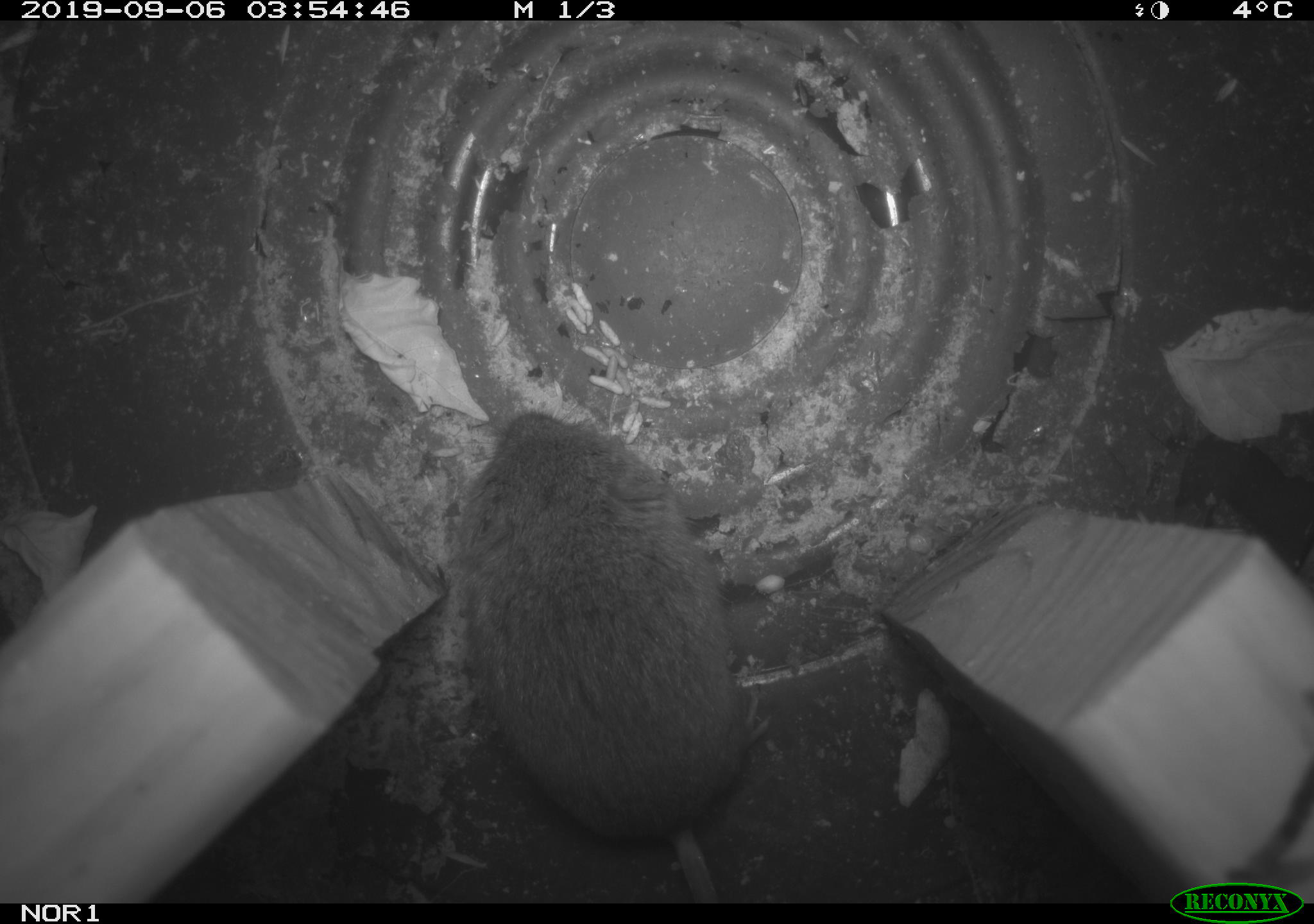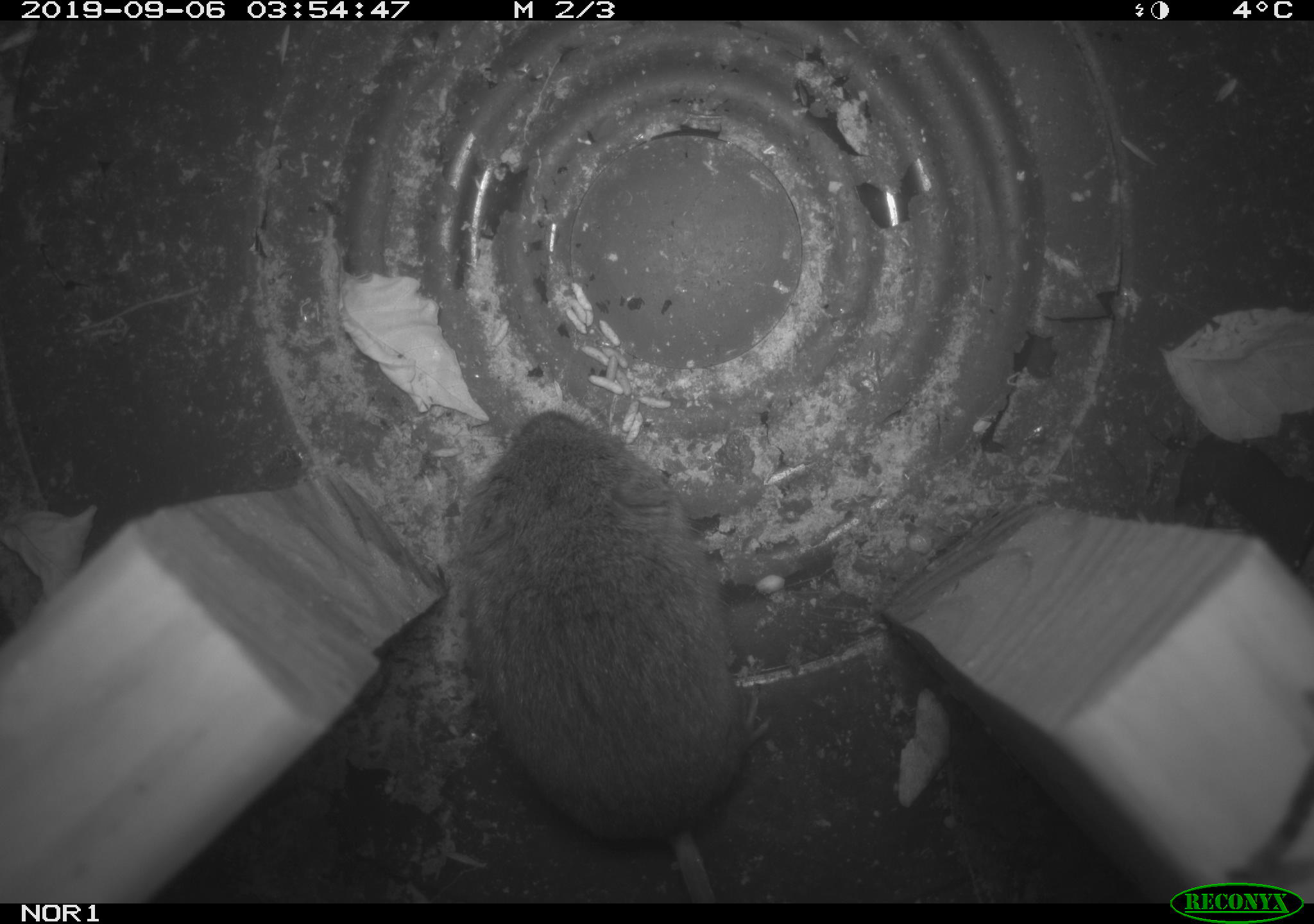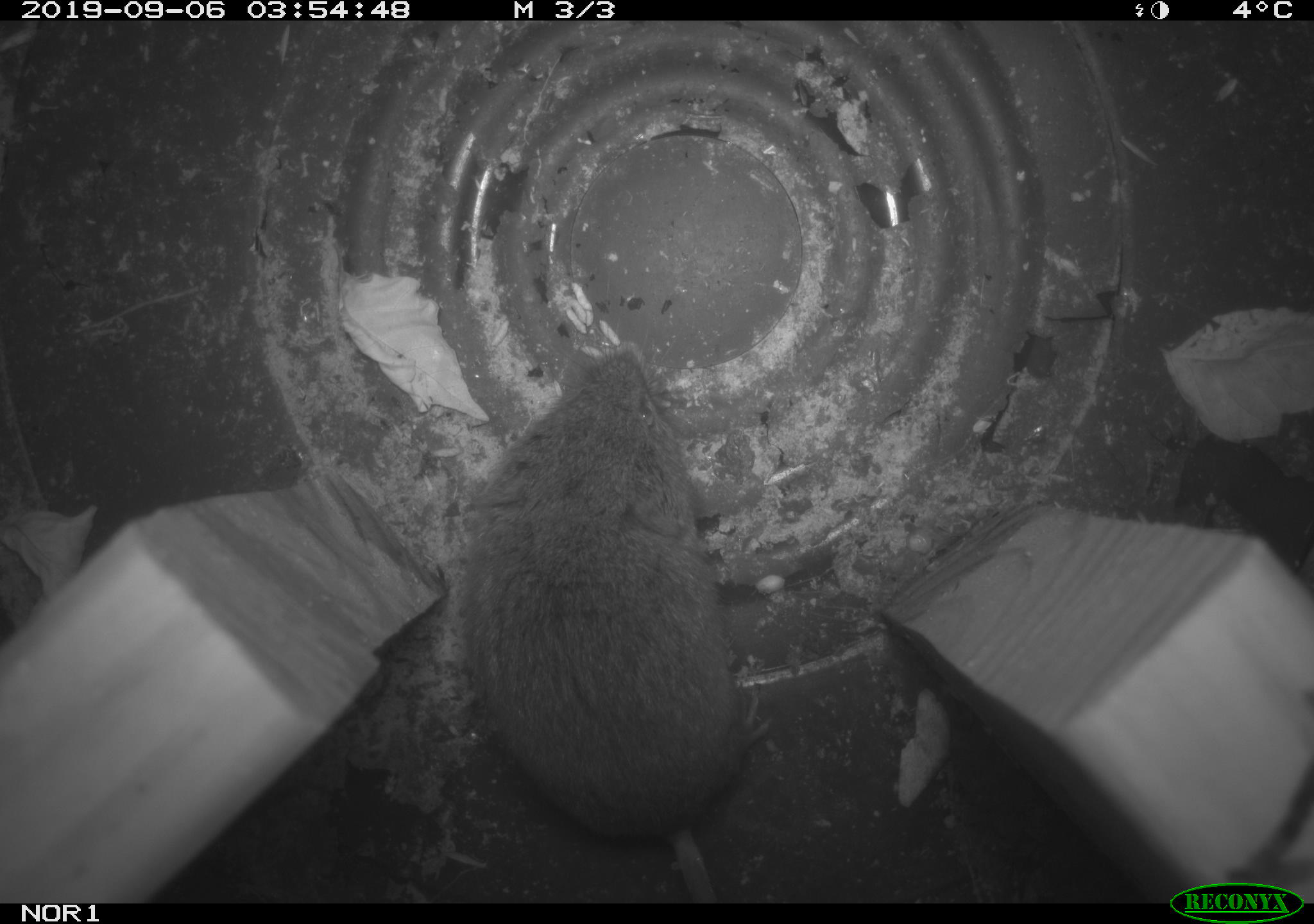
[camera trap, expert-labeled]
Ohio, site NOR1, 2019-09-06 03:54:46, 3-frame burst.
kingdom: Animalia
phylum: Chordata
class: Mammalia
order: Rodentia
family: Cricetidae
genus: Microtus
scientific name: Microtus pennsylvanicus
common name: meadow vole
Meadow vole (Microtus pennsylvanicus).